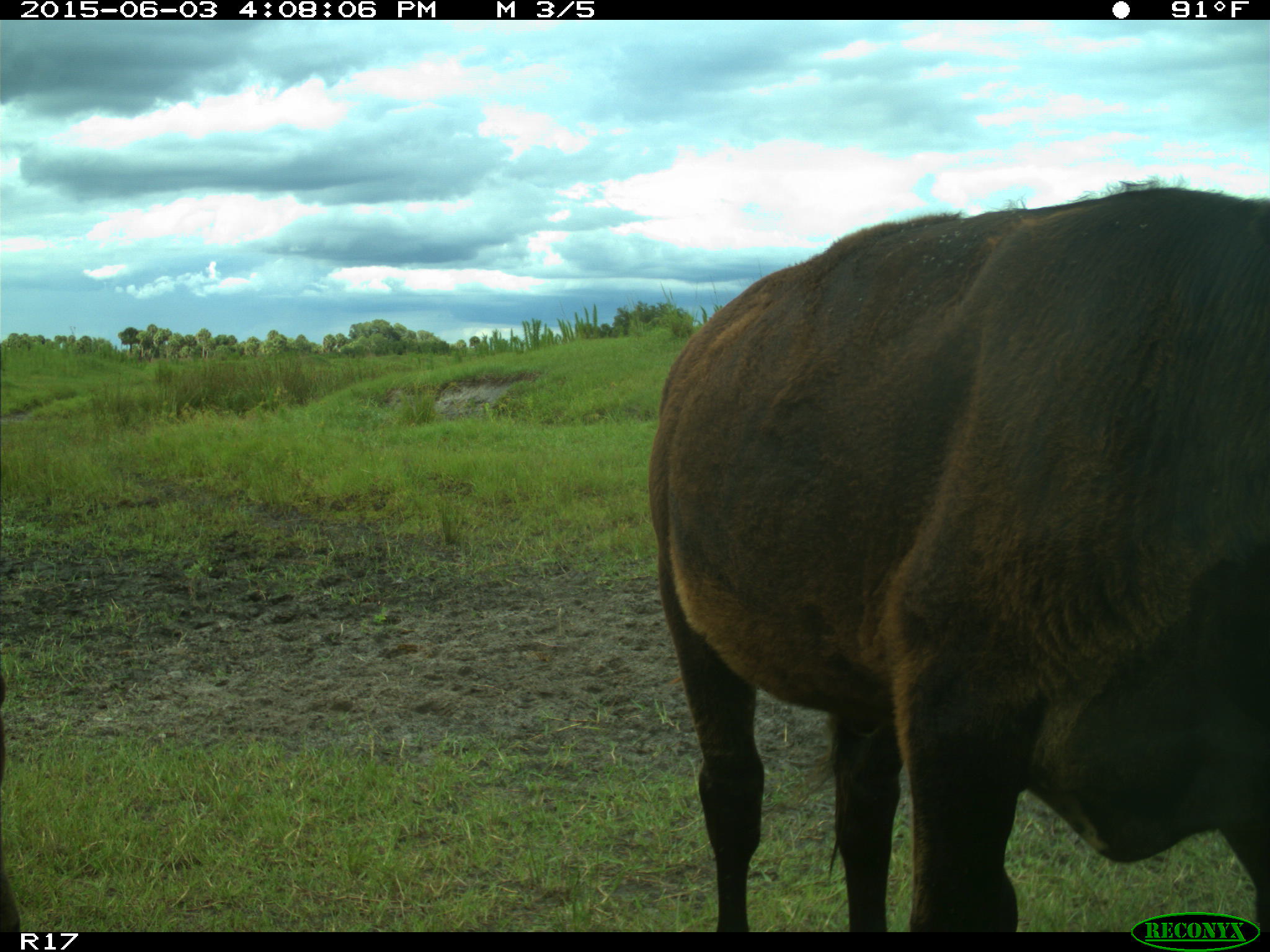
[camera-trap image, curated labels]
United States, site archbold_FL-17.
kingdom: Animalia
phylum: Chordata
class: Mammalia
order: Artiodactyla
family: Bovidae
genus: Bos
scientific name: Bos taurus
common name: domestic cow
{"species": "Bos taurus (domestic cow)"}